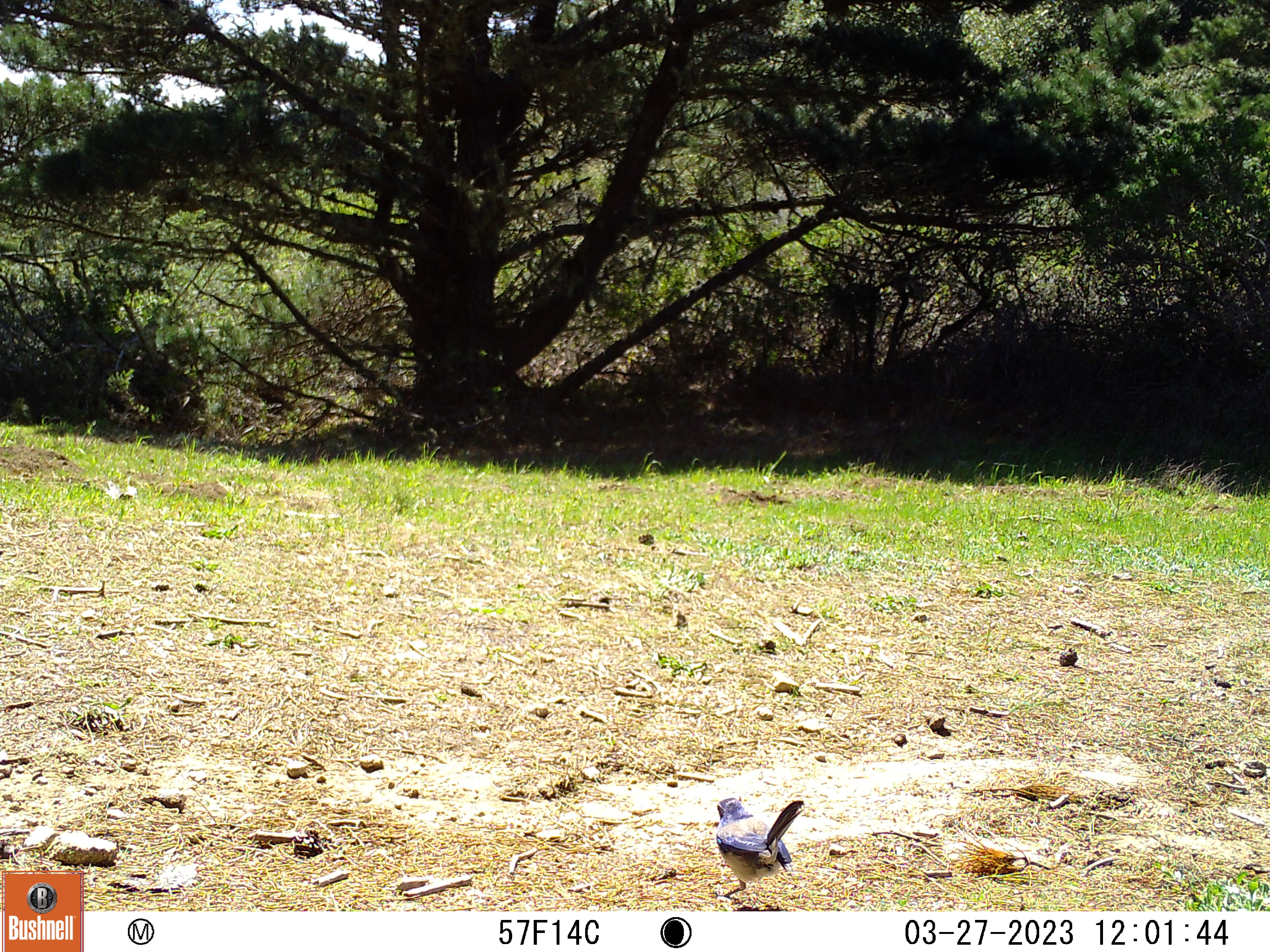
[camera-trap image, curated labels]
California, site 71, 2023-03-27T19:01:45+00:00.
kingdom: Animalia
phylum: Chordata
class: Aves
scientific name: Aves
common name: bird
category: unknown bird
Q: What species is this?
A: Unknown bird (bird) (Aves).